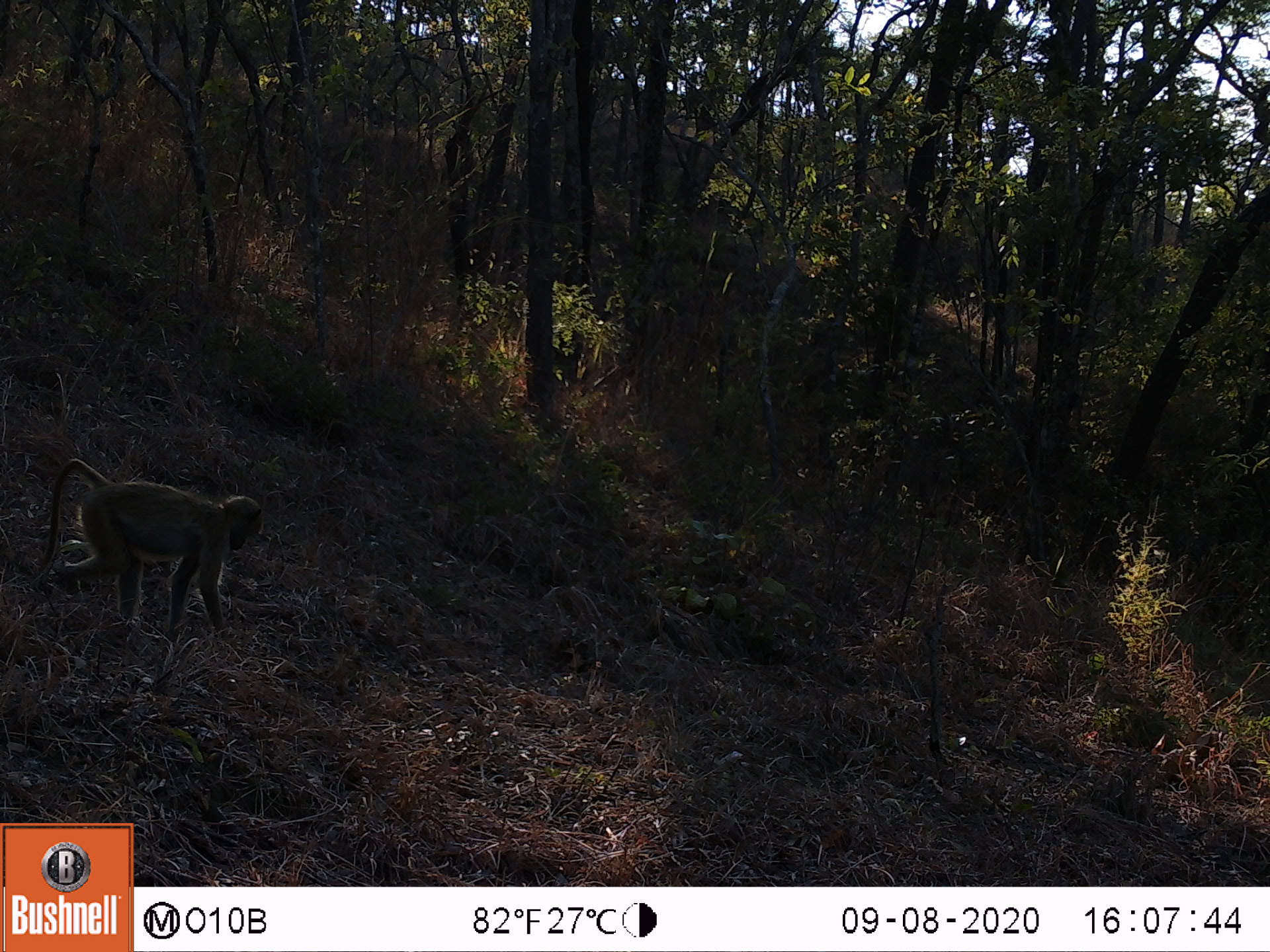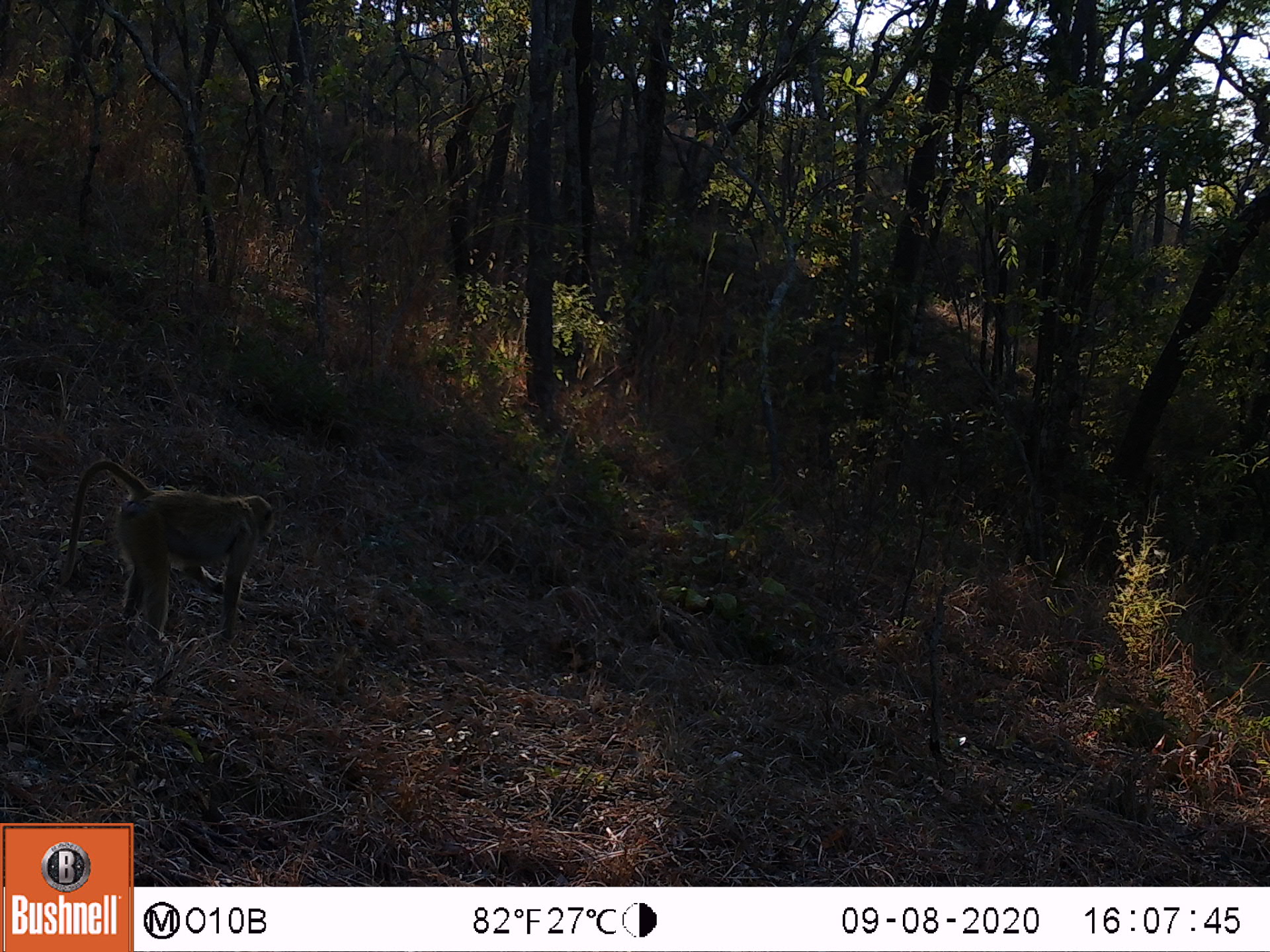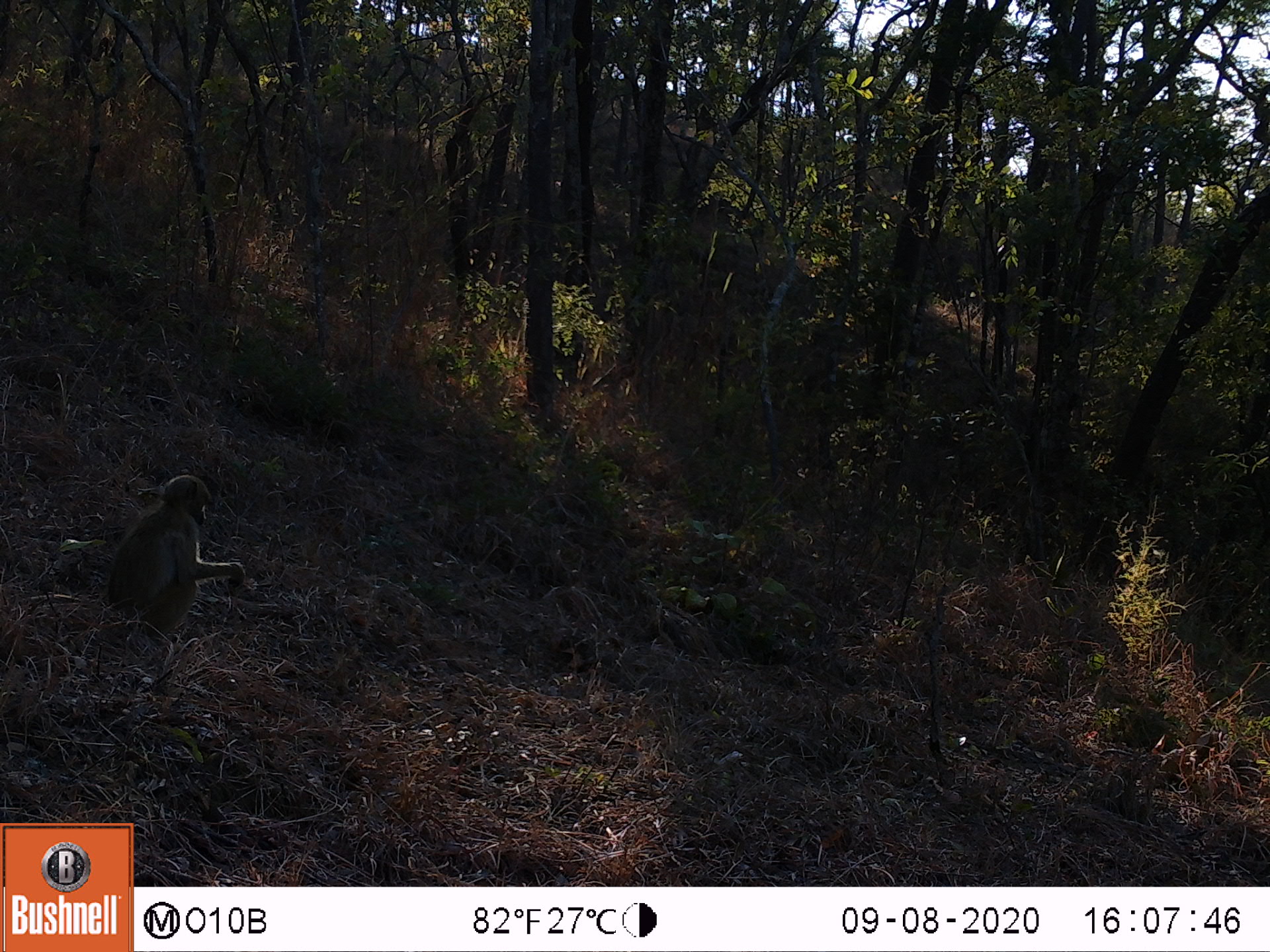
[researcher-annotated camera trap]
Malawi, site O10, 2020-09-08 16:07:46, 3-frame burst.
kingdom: Animalia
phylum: Chordata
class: Mammalia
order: Primates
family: Cercopithecidae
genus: Papio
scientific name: Papio cynocephalus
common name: yellow baboon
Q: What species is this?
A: Yellow baboon (Papio cynocephalus).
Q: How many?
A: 1.